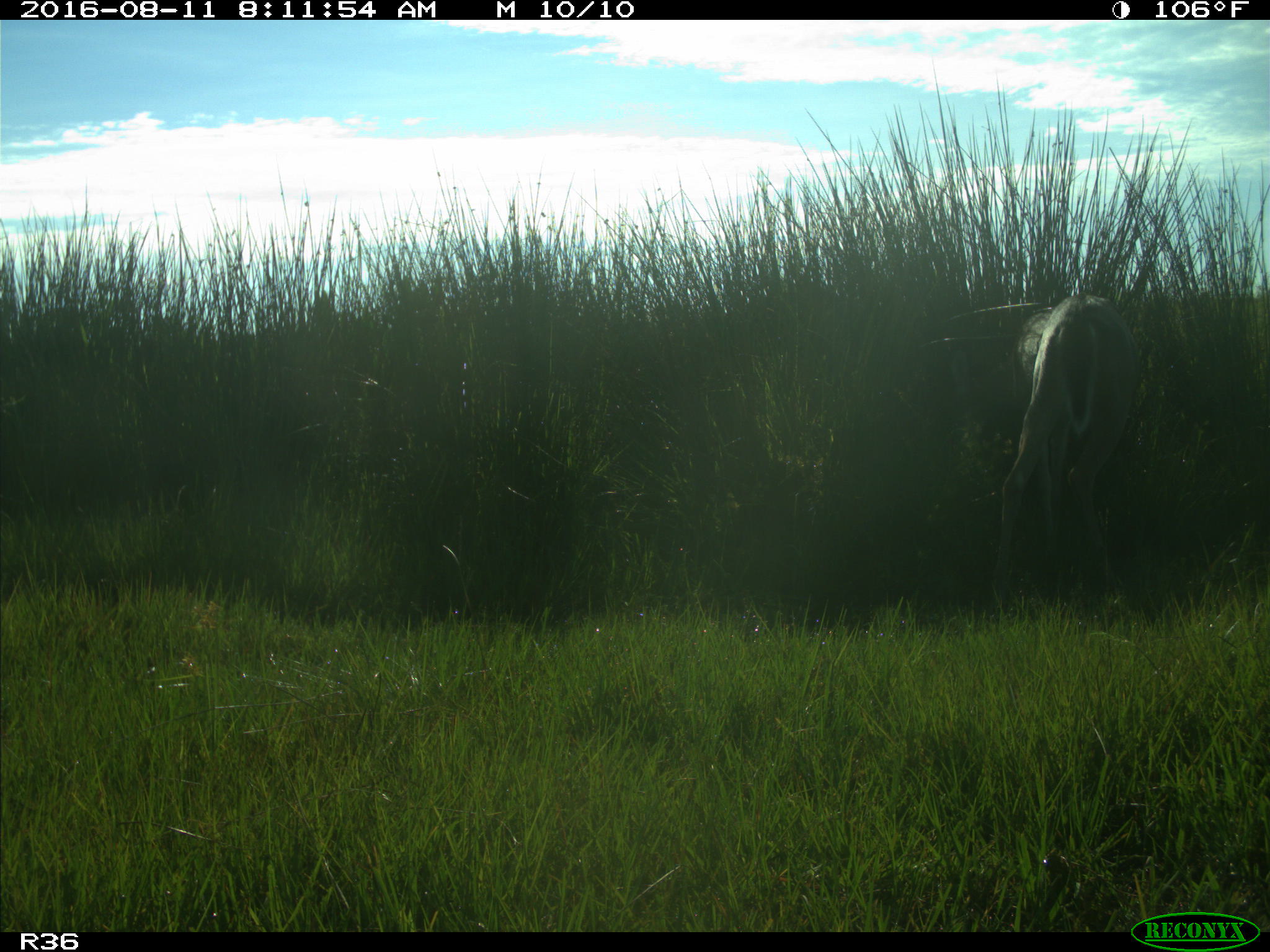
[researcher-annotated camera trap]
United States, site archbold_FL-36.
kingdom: Animalia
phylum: Chordata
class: Mammalia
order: Artiodactyla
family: Cervidae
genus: Odocoileus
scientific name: Odocoileus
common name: deer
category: unidentified deer